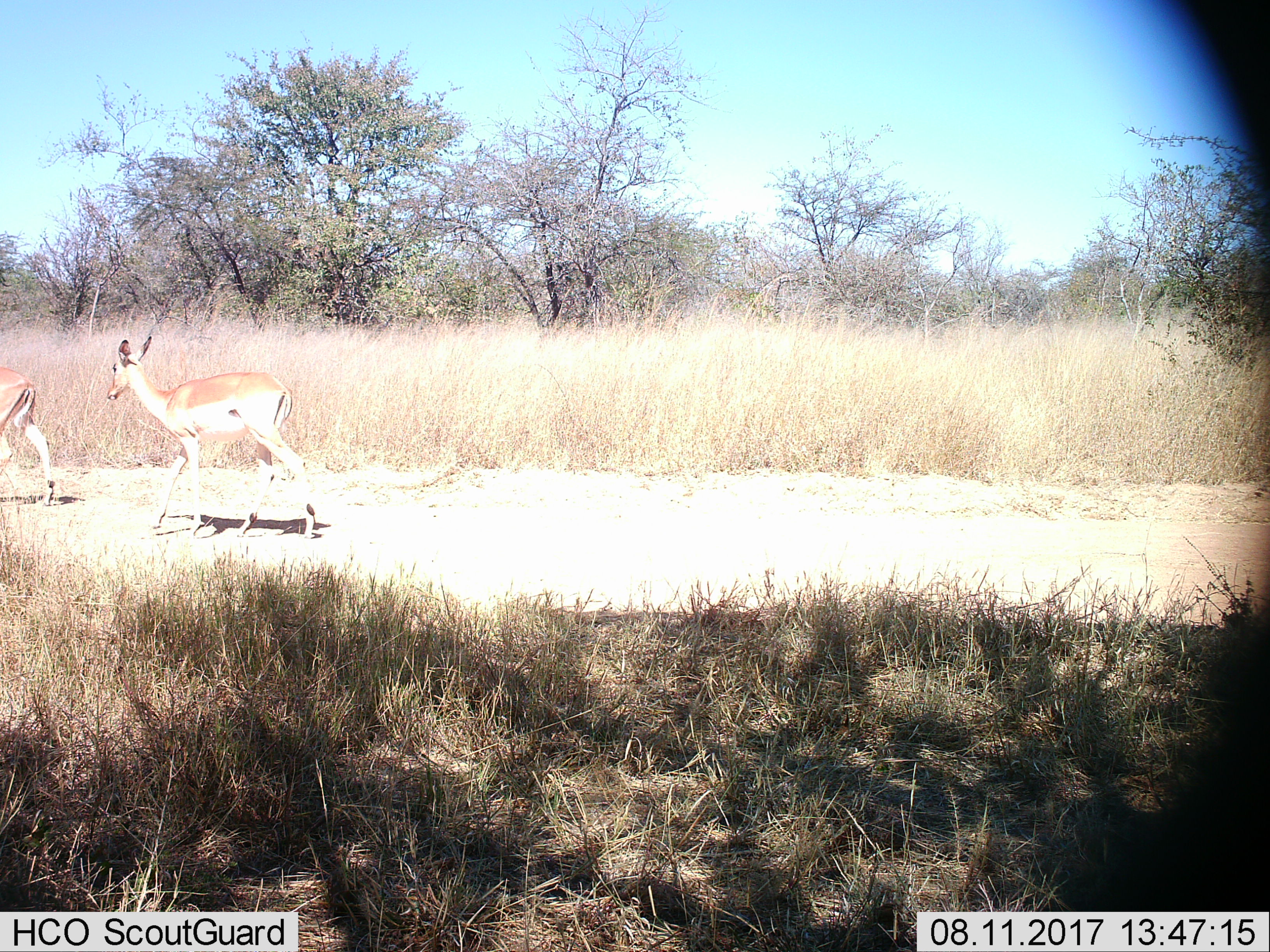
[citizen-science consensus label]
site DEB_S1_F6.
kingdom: Animalia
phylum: Chordata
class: Mammalia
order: Artiodactyla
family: Bovidae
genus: Aepyceros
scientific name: Aepyceros melampus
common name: impala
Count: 2.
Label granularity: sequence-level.